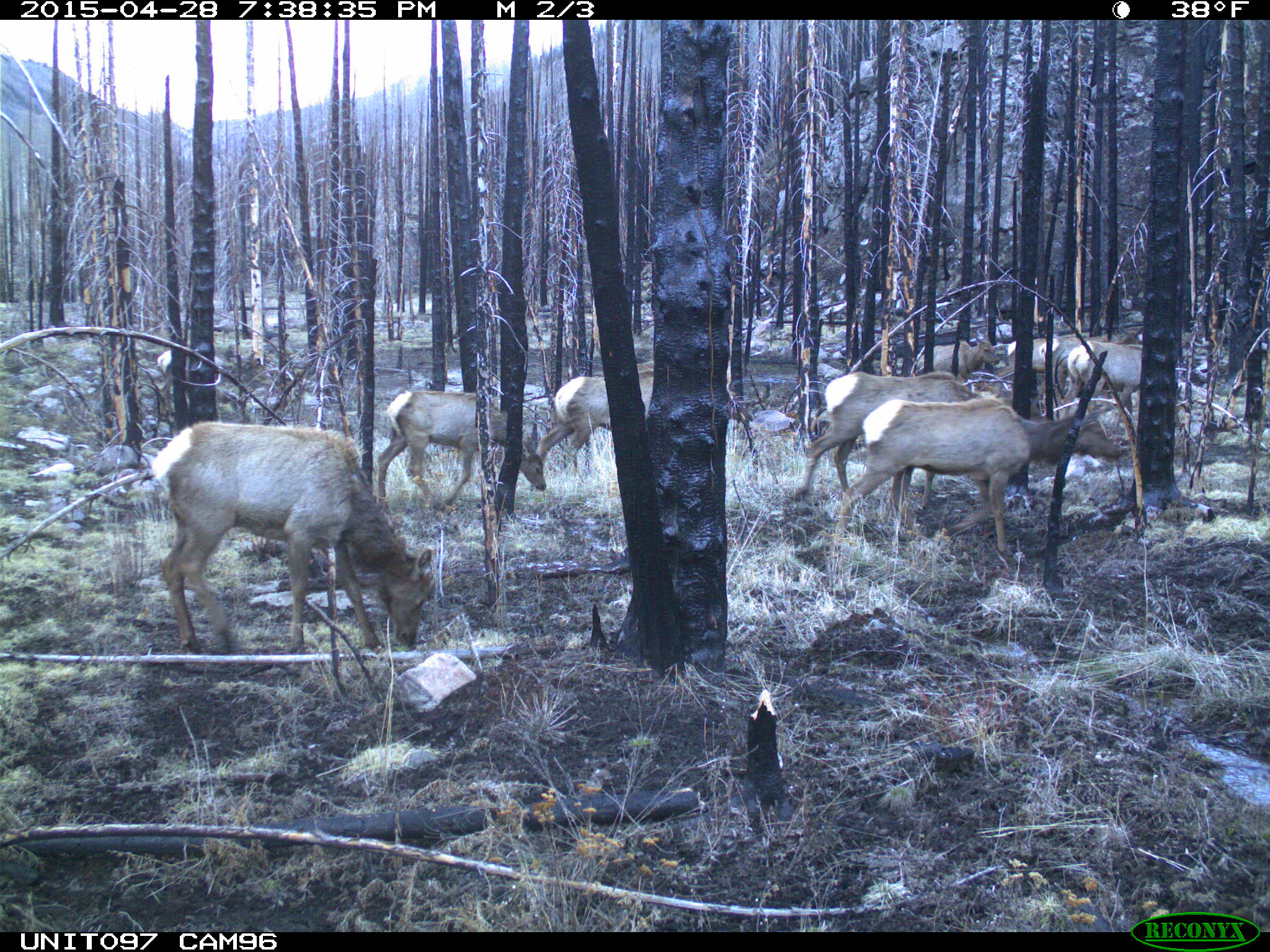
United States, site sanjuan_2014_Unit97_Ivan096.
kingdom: Animalia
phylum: Chordata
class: Mammalia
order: Artiodactyla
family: Cervidae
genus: Cervus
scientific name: Cervus elaphus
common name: red deer